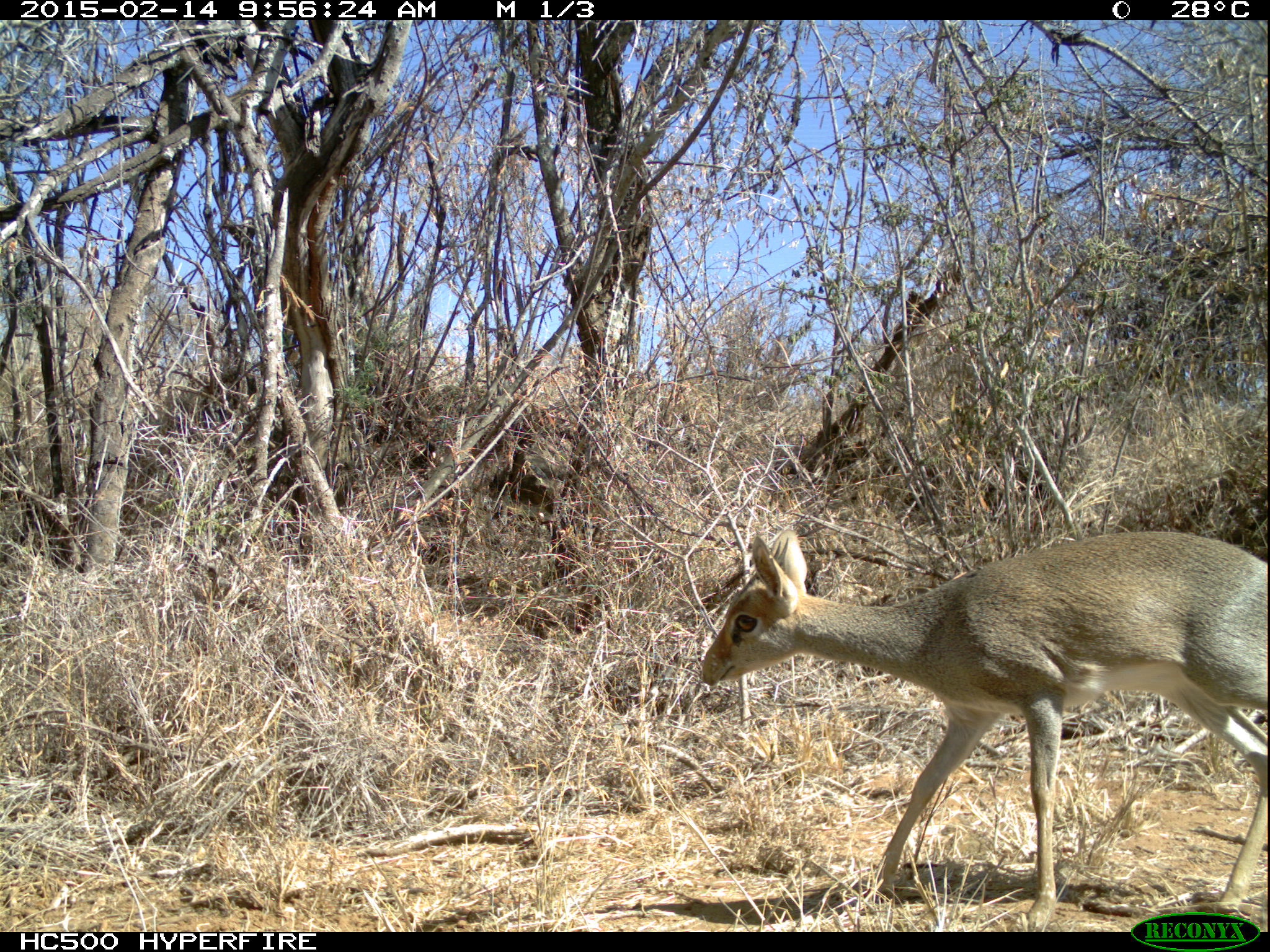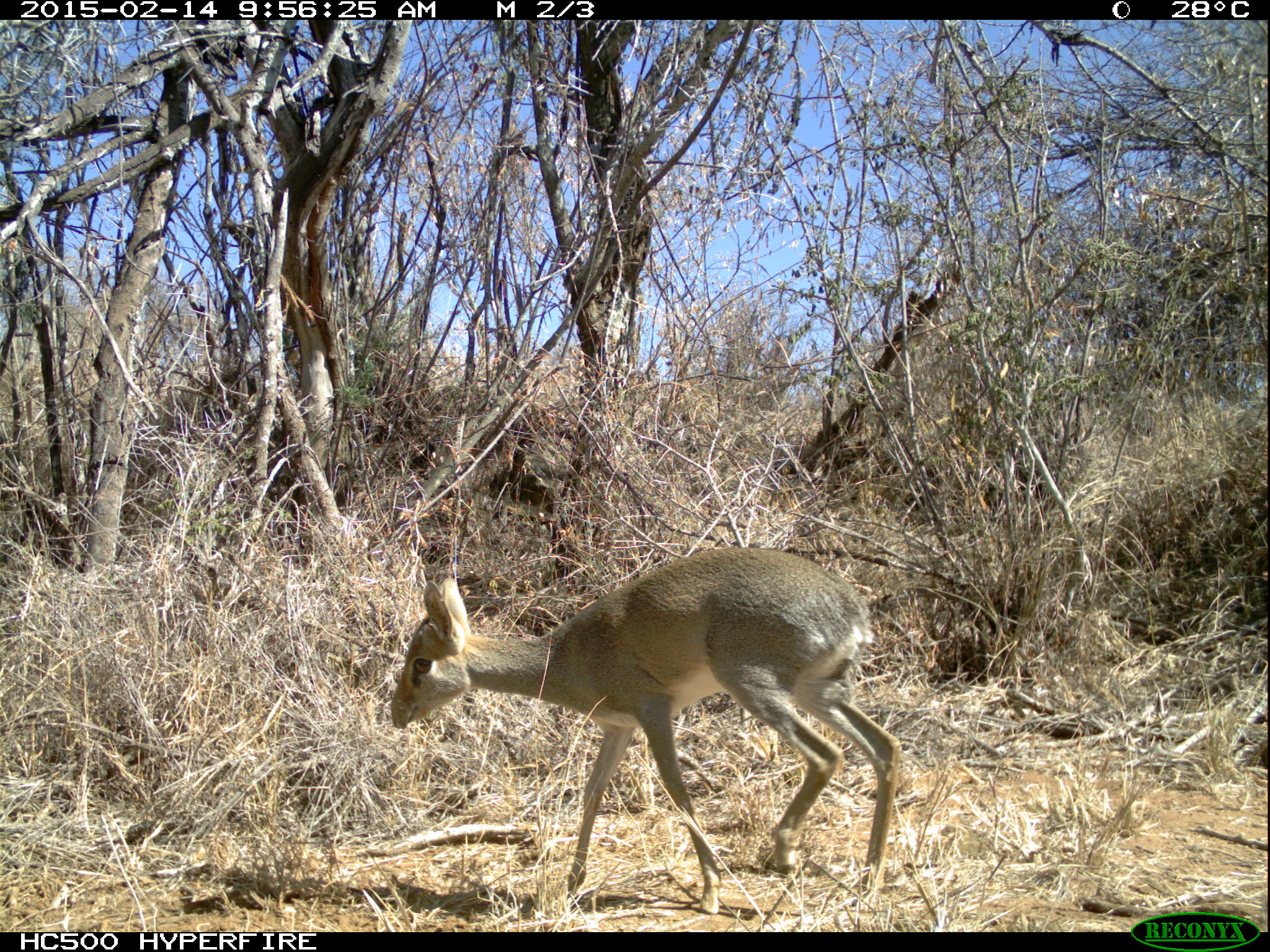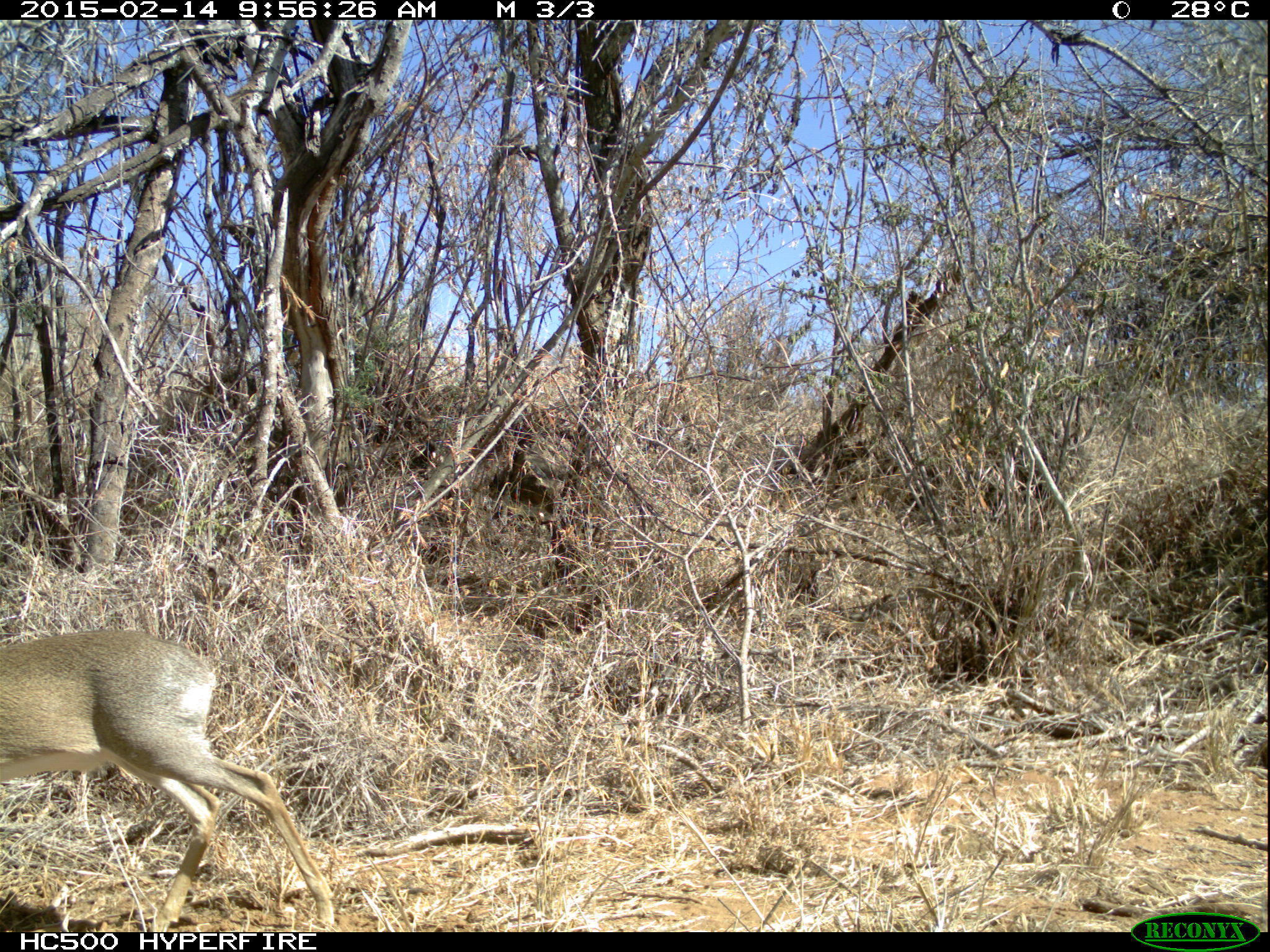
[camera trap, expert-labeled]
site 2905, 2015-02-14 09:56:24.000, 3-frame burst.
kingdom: Animalia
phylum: Chordata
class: Mammalia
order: Artiodactyla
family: Bovidae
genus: Madoqua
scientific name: Madoqua guentheri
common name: günther's dik-dik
Madoqua guentheri (günther's dik-dik), count 1.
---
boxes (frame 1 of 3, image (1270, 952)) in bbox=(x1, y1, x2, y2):
madoqua guentheri: bbox=(694, 524, 1270, 926)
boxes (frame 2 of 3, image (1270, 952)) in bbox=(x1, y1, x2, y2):
madoqua guentheri: bbox=(390, 541, 900, 916)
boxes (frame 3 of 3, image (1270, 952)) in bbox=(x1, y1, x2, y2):
madoqua guentheri: bbox=(0, 628, 336, 931)